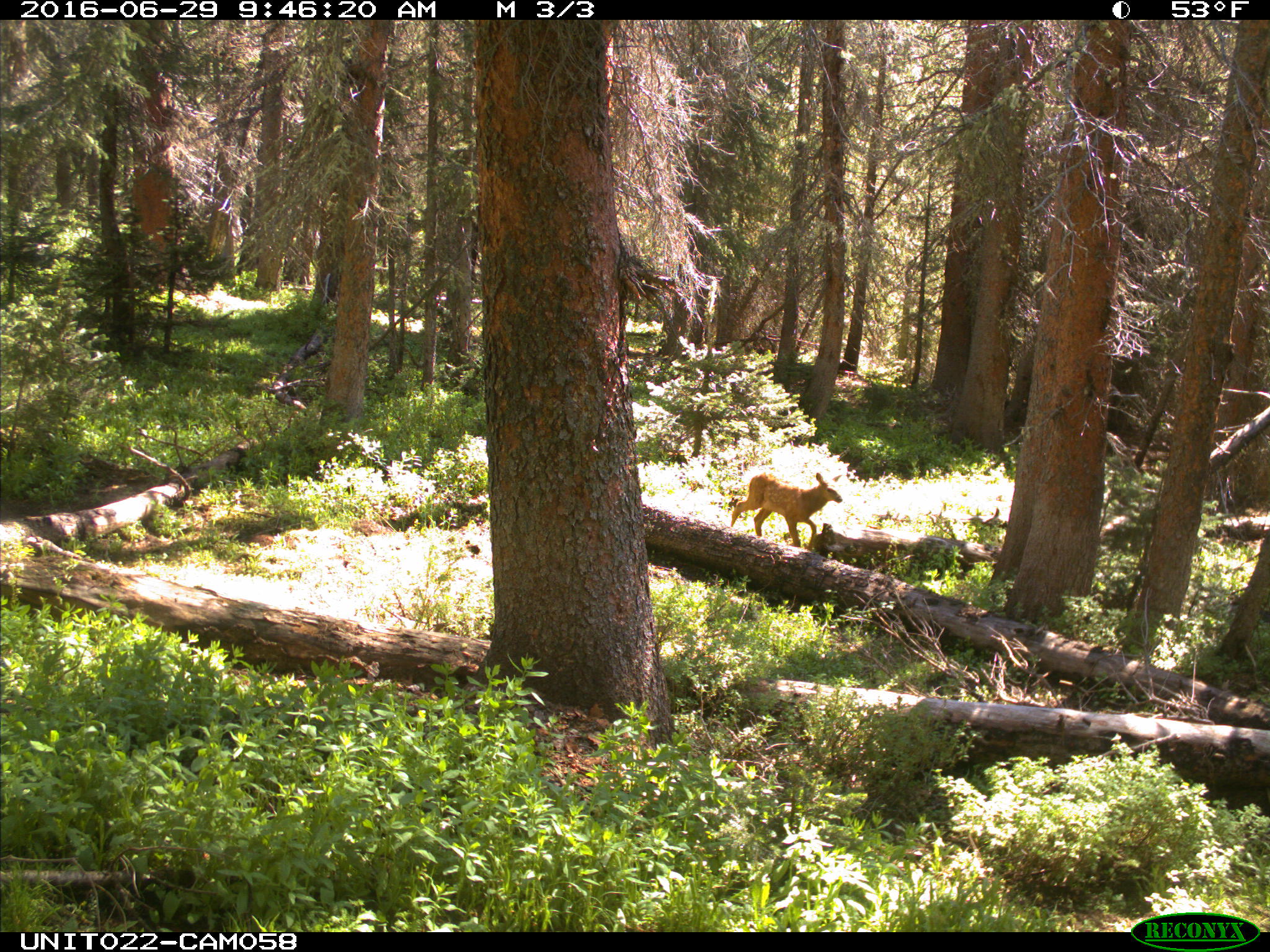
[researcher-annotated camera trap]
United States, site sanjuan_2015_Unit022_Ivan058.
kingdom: Animalia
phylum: Chordata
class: Mammalia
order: Artiodactyla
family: Cervidae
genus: Cervus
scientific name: Cervus elaphus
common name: red deer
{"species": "Cervus elaphus (red deer)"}